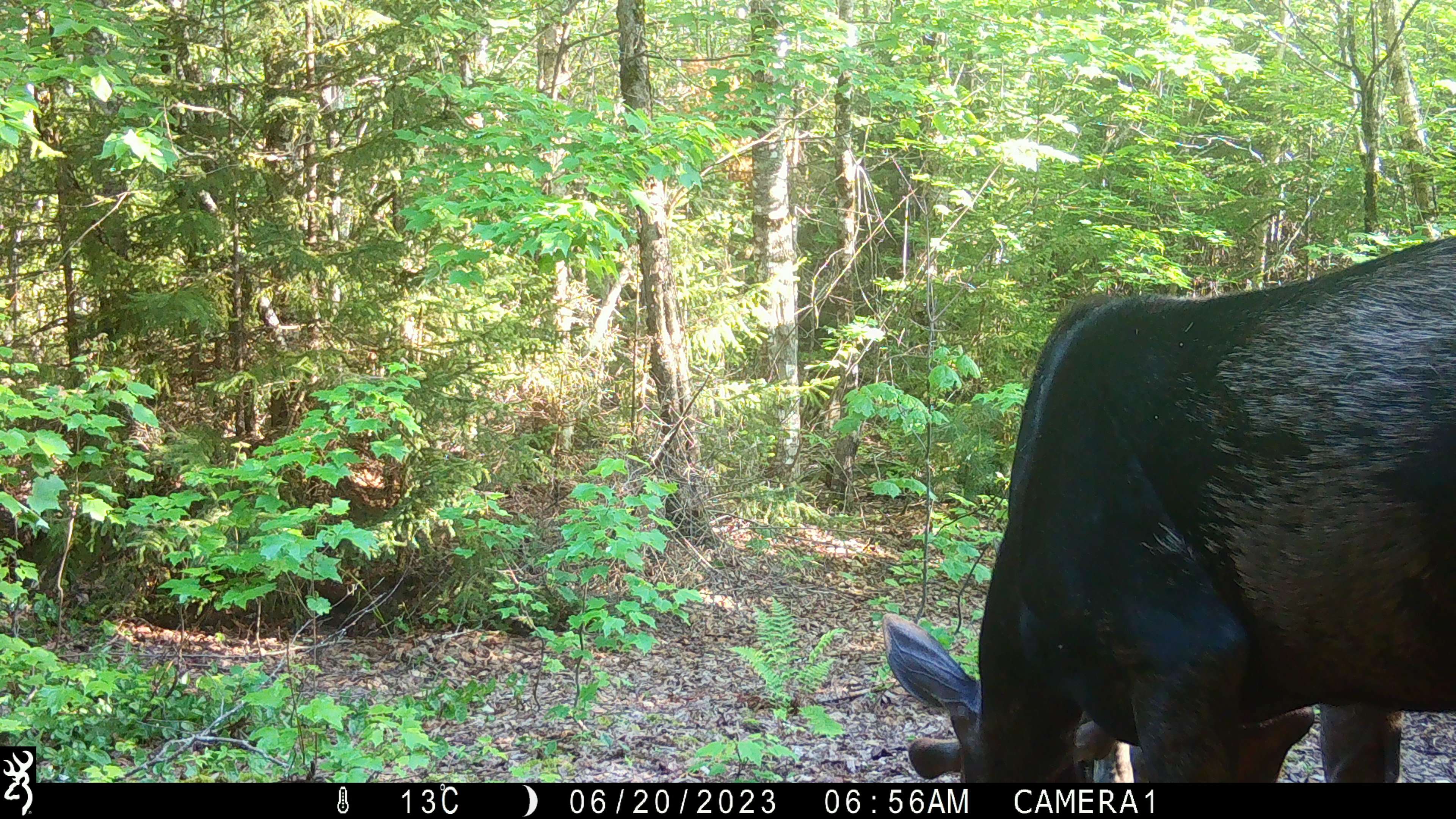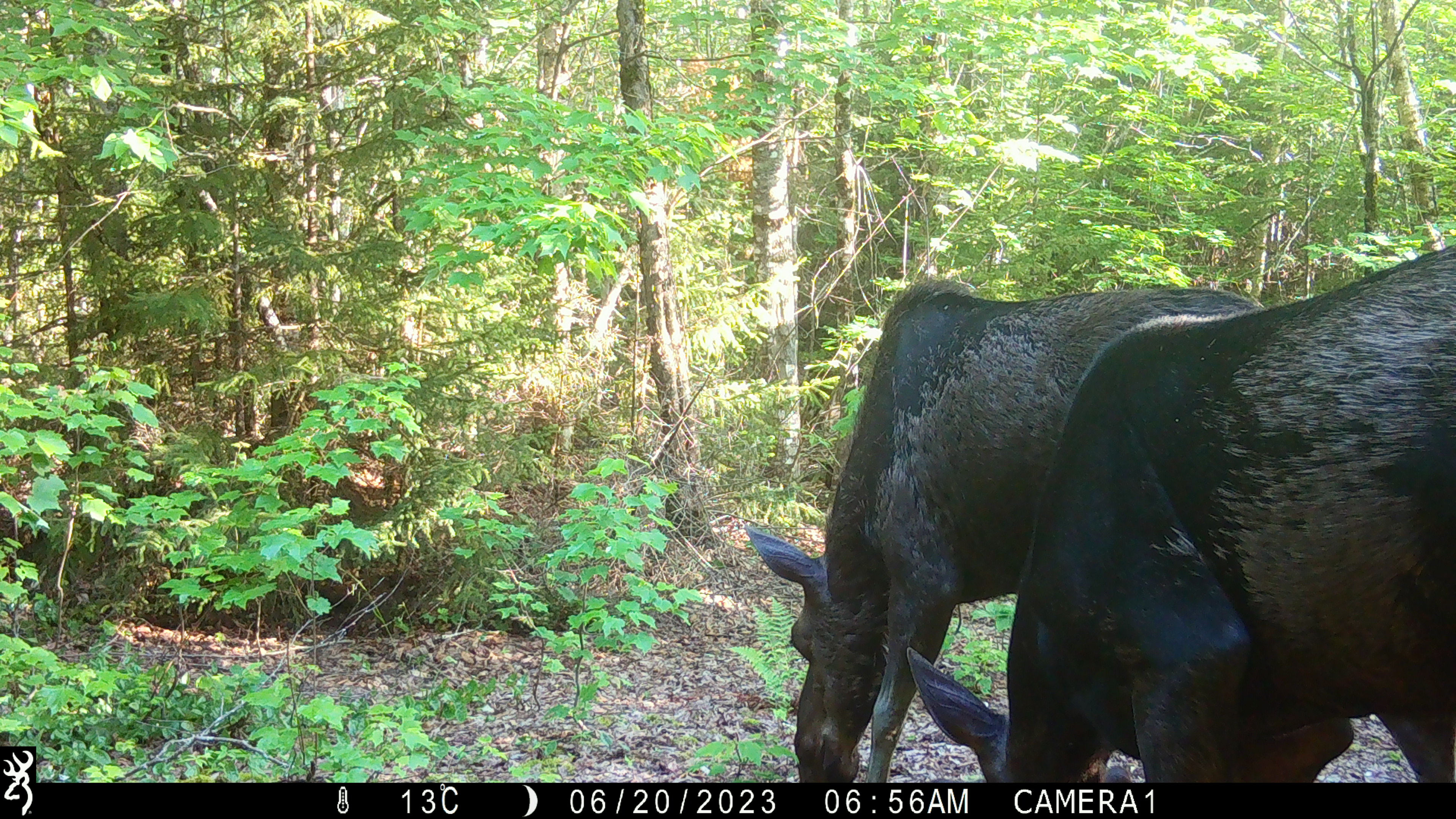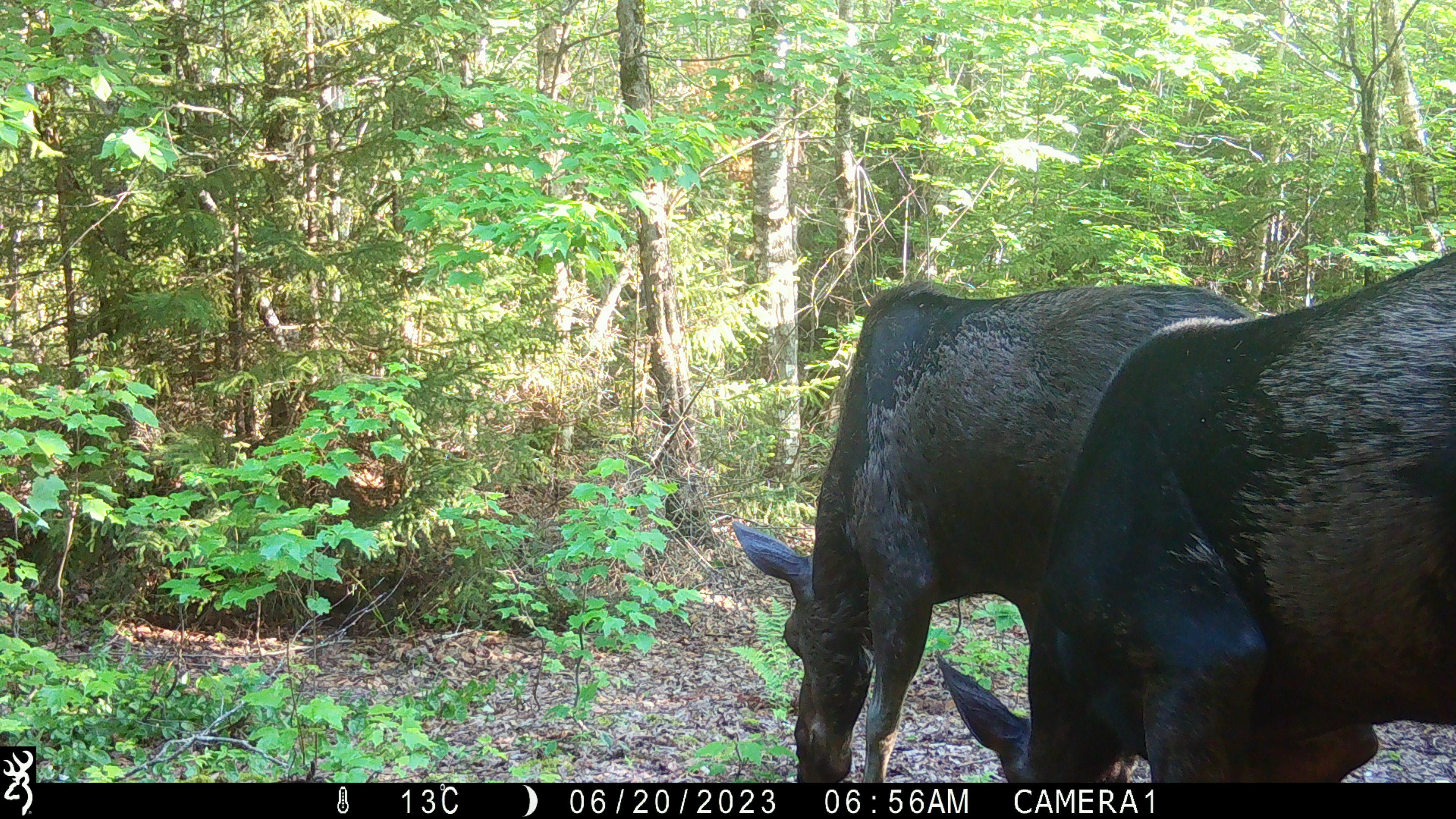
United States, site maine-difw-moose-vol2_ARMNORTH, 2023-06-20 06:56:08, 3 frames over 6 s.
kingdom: Animalia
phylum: Chordata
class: Mammalia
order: Artiodactyla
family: Cervidae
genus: Alces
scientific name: Alces alces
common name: moose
Moose (Alces alces).